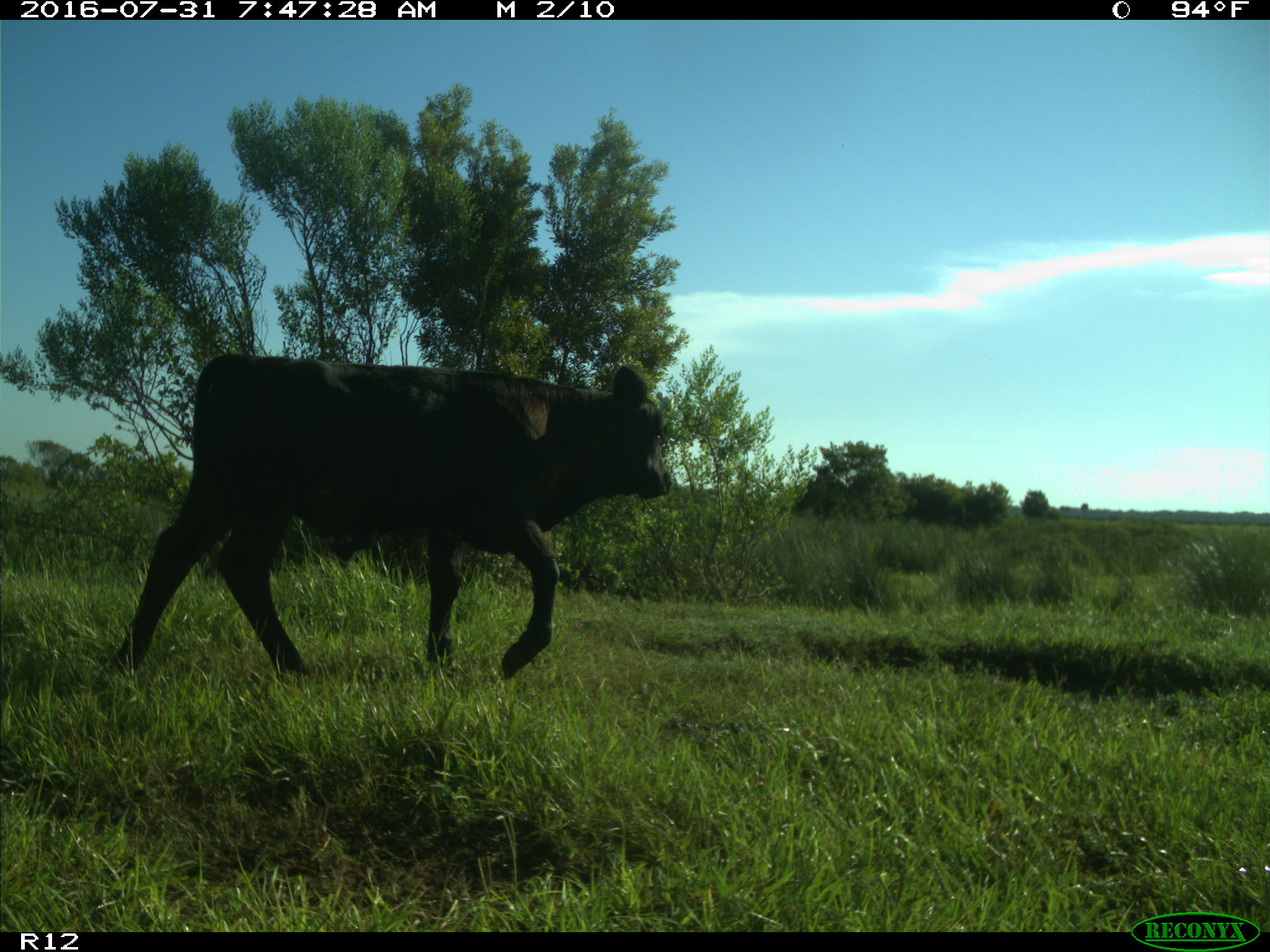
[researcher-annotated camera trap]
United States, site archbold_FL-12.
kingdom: Animalia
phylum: Chordata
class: Mammalia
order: Artiodactyla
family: Bovidae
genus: Bos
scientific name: Bos taurus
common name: domestic cow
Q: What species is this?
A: Bos taurus (domestic cow).